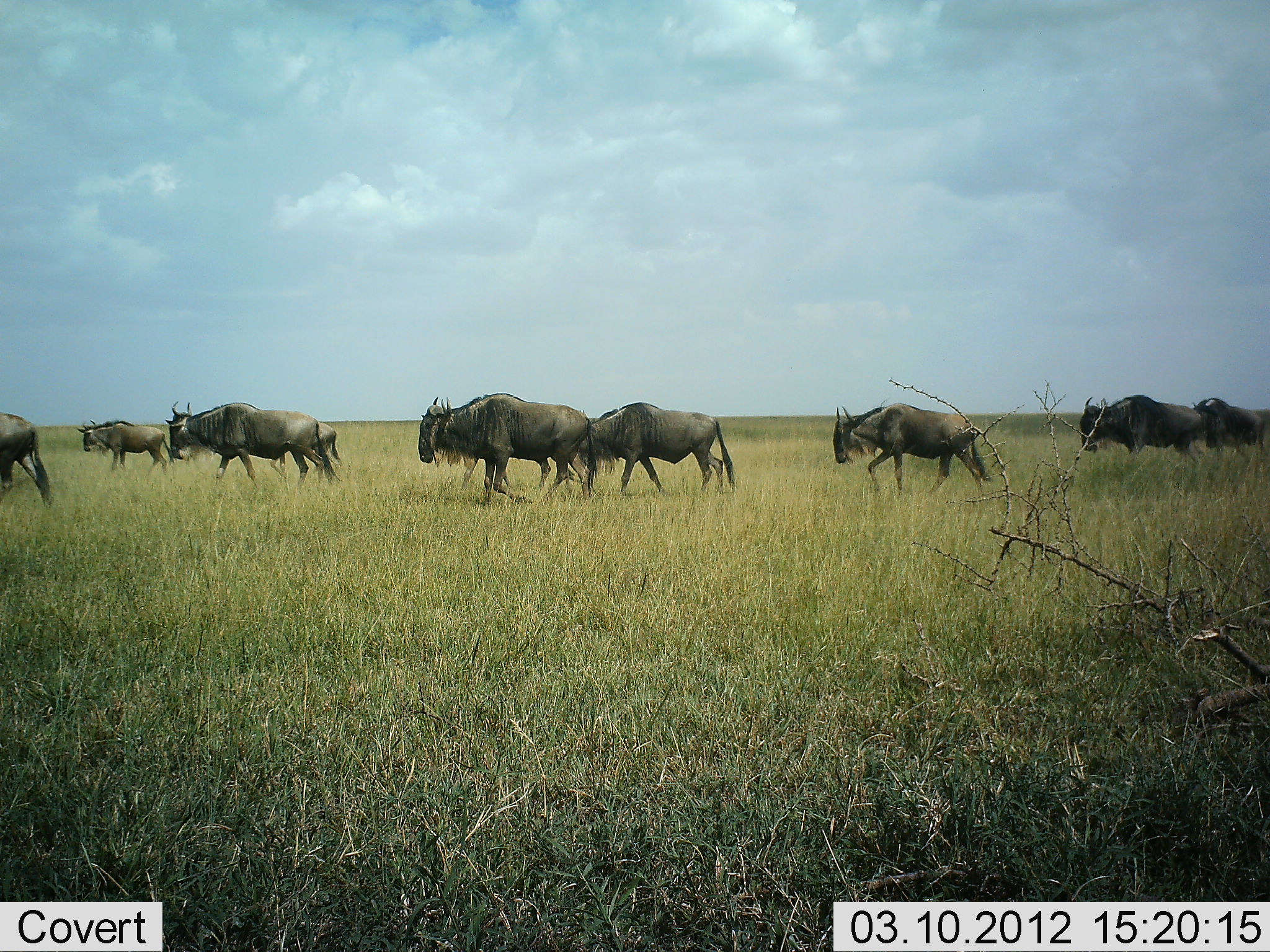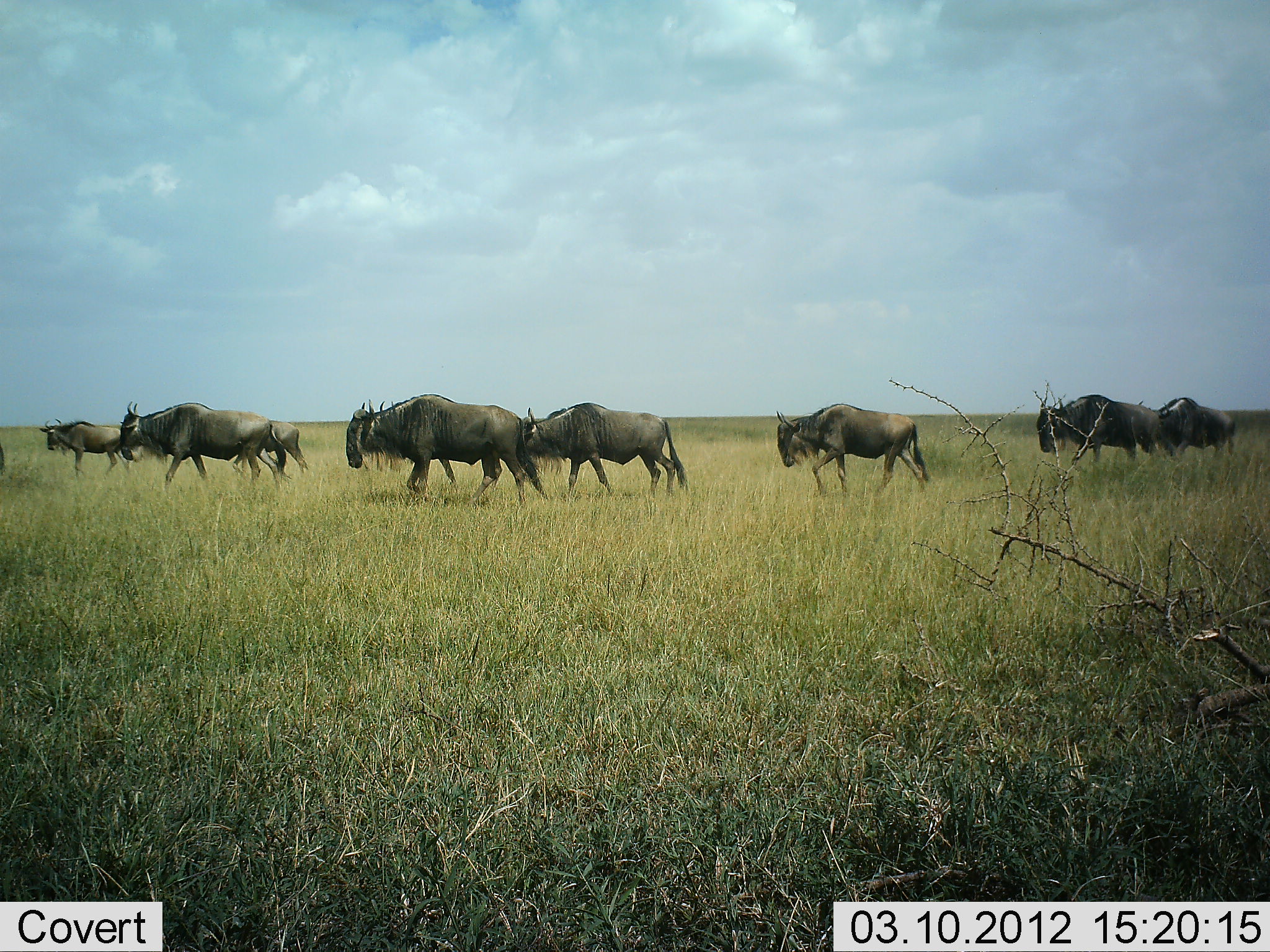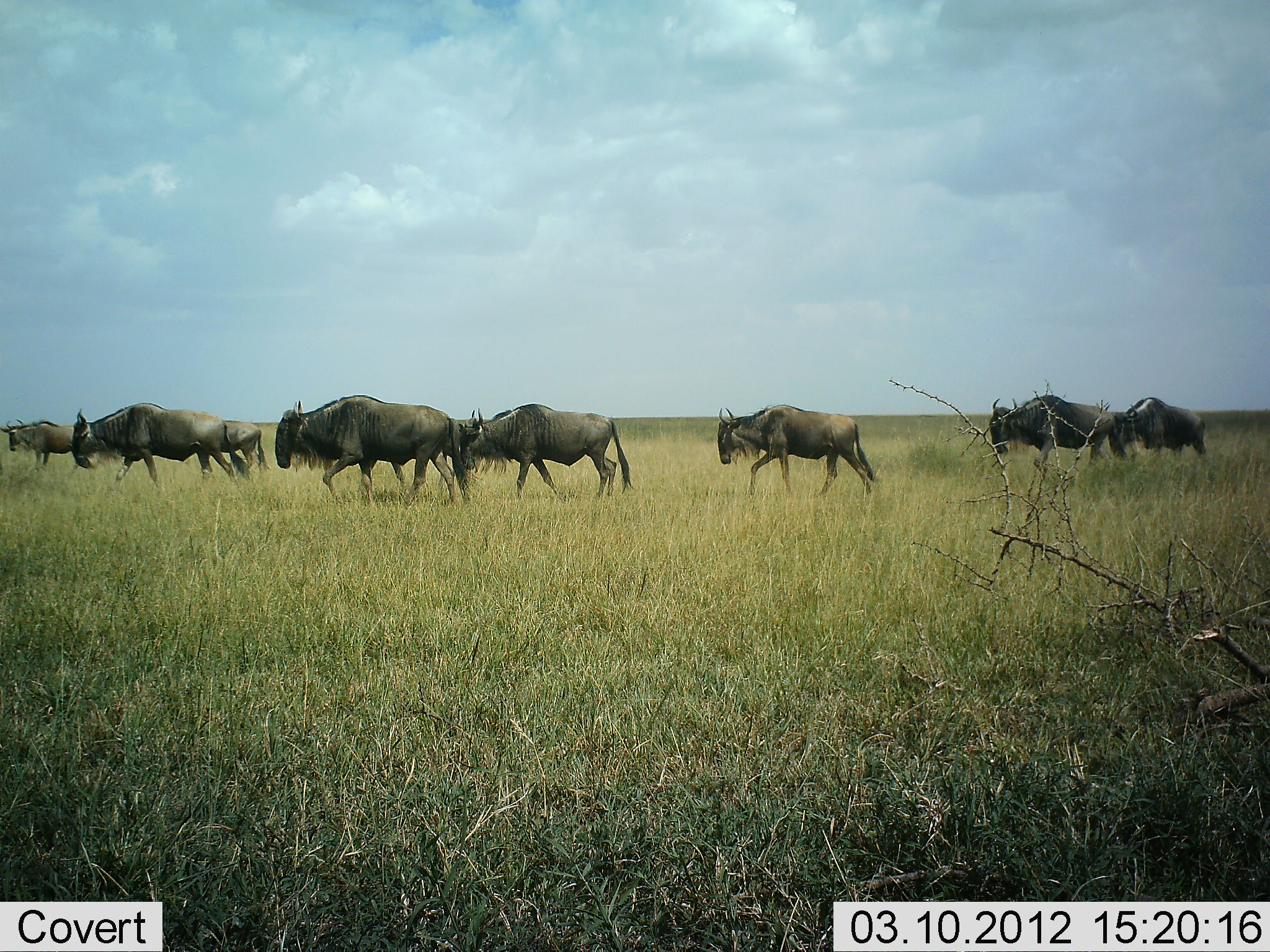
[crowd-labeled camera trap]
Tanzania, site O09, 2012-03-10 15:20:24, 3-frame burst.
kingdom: Animalia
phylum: Chordata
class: Mammalia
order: Artiodactyla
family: Bovidae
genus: Connochaetes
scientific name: Connochaetes taurinus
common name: blue wildebeest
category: wildebeest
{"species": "wildebeest (blue wildebeest) (Connochaetes taurinus)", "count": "9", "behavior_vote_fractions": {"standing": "0%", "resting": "0%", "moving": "100%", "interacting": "0%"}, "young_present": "9%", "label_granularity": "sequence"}